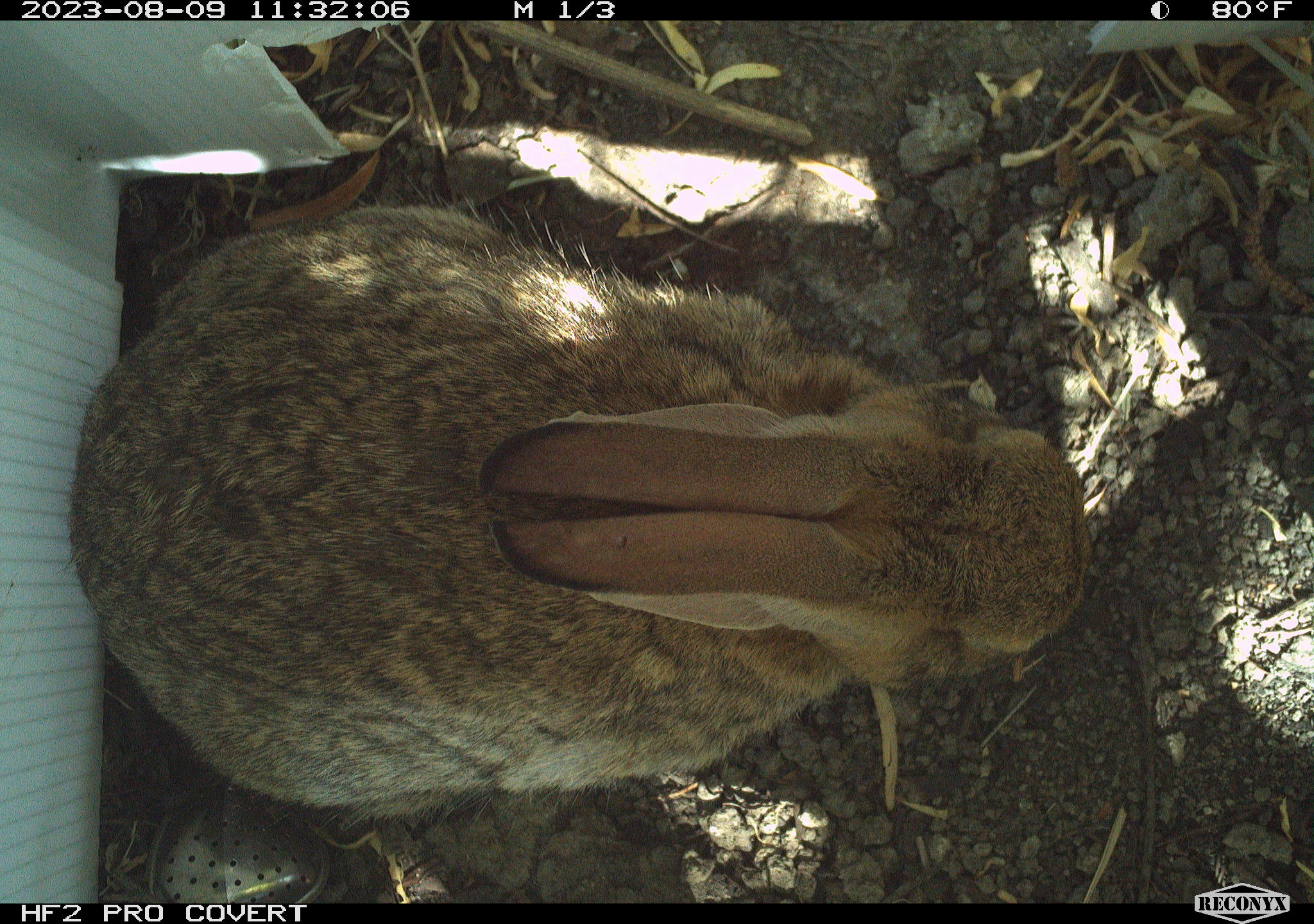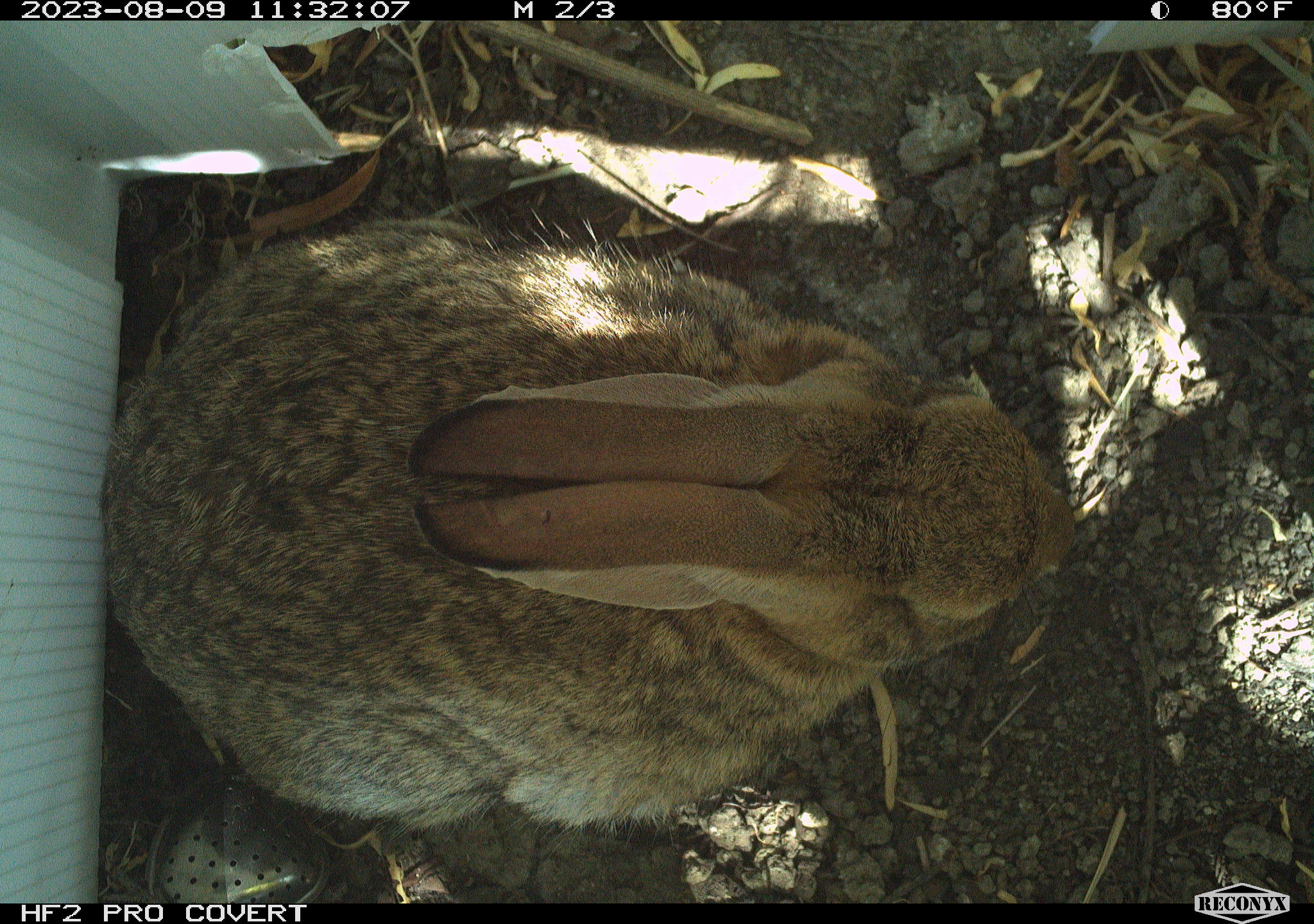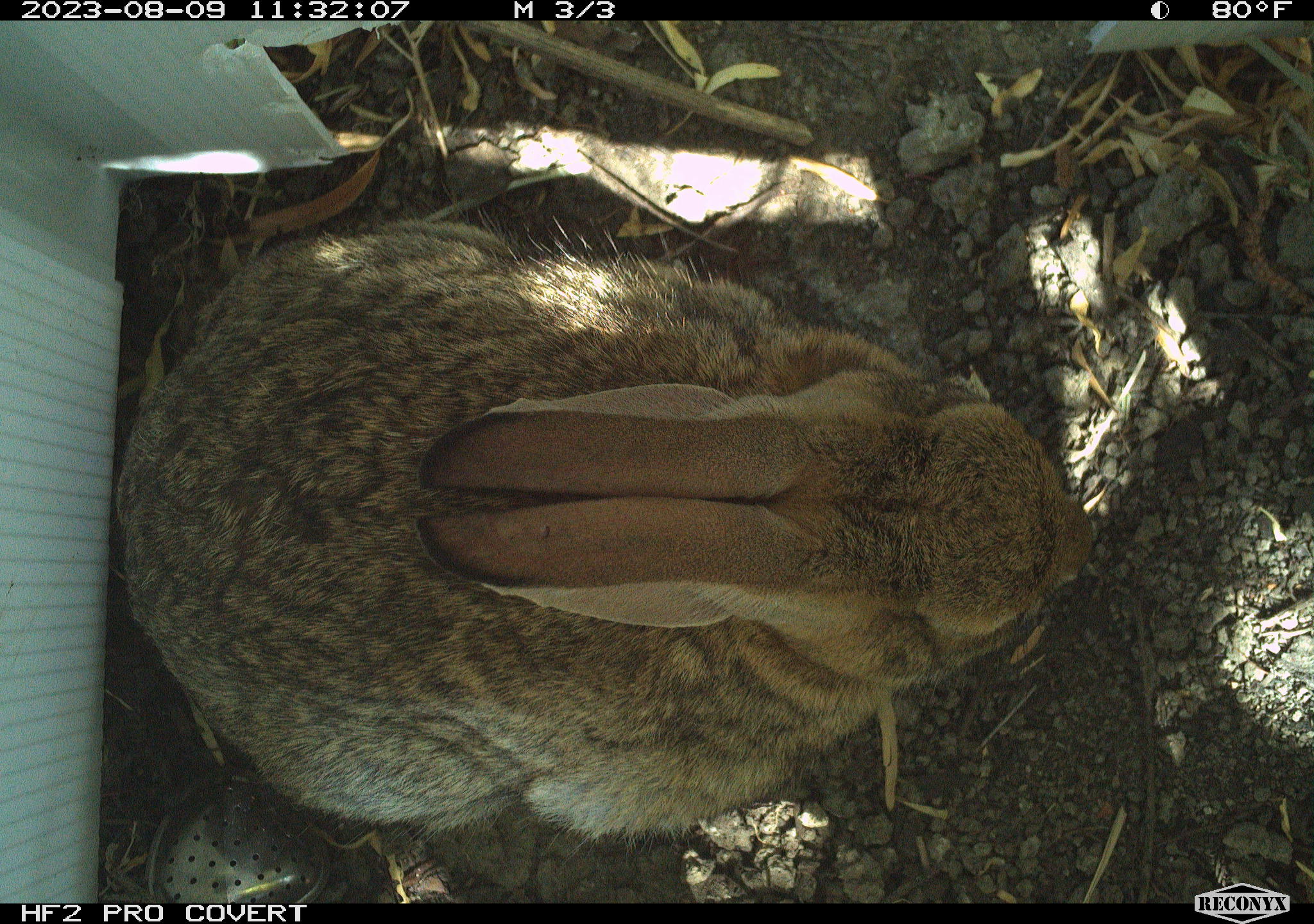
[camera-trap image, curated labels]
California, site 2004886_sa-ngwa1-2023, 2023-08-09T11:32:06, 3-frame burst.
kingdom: Animalia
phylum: Chordata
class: Mammalia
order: Lagomorpha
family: Leporidae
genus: Sylvilagus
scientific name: Sylvilagus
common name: cottontail rabbits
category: sylvilagus species